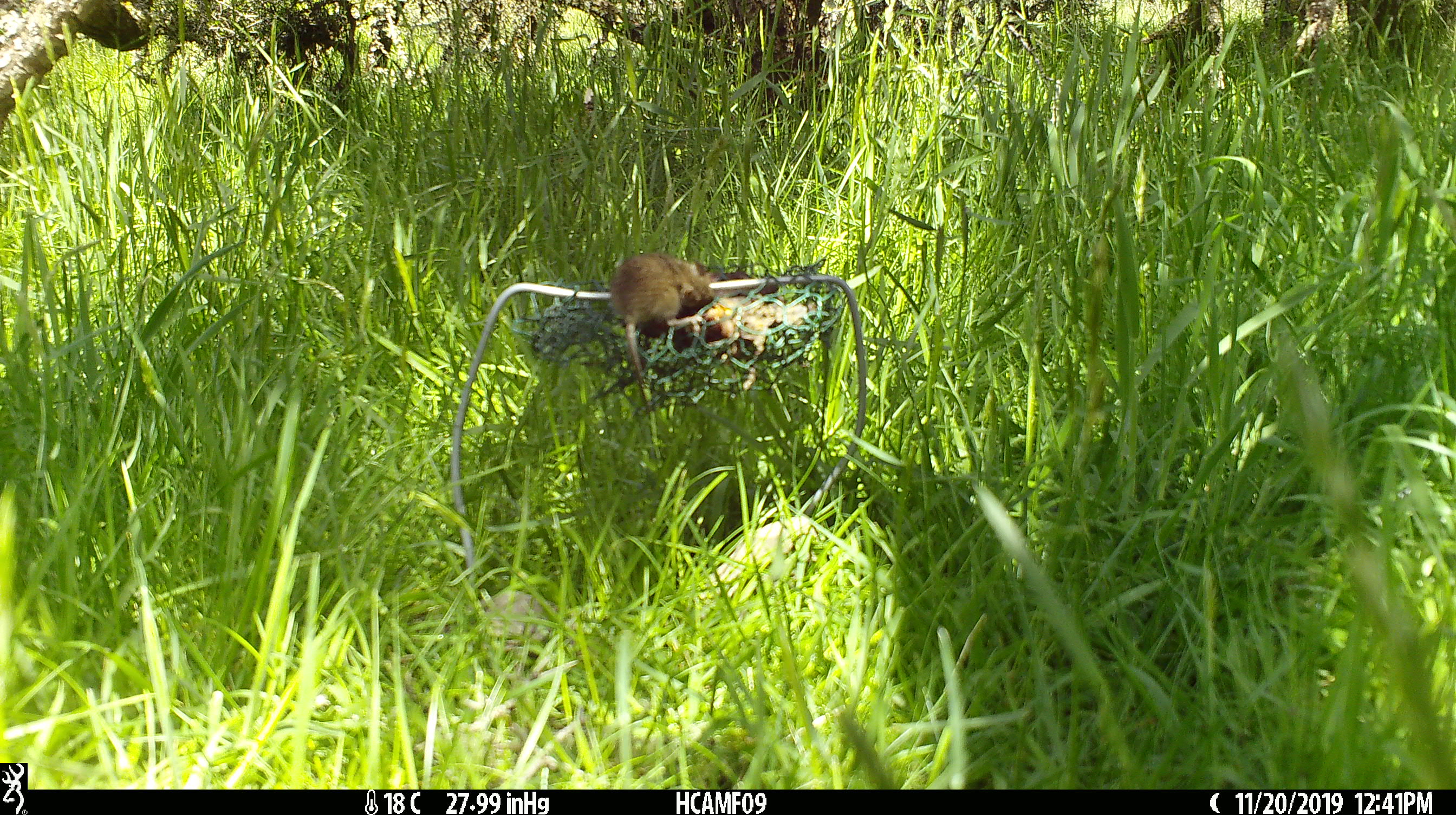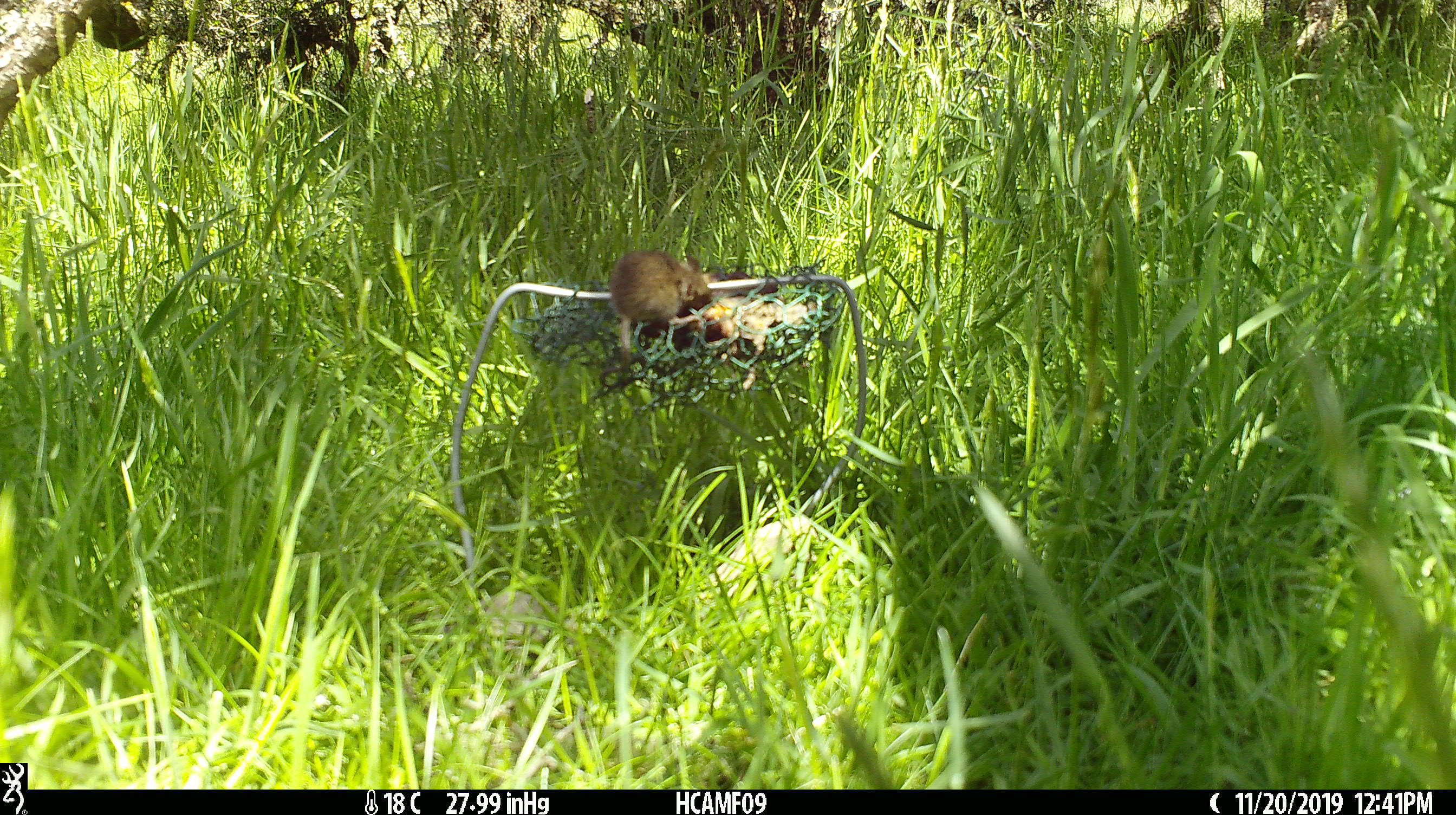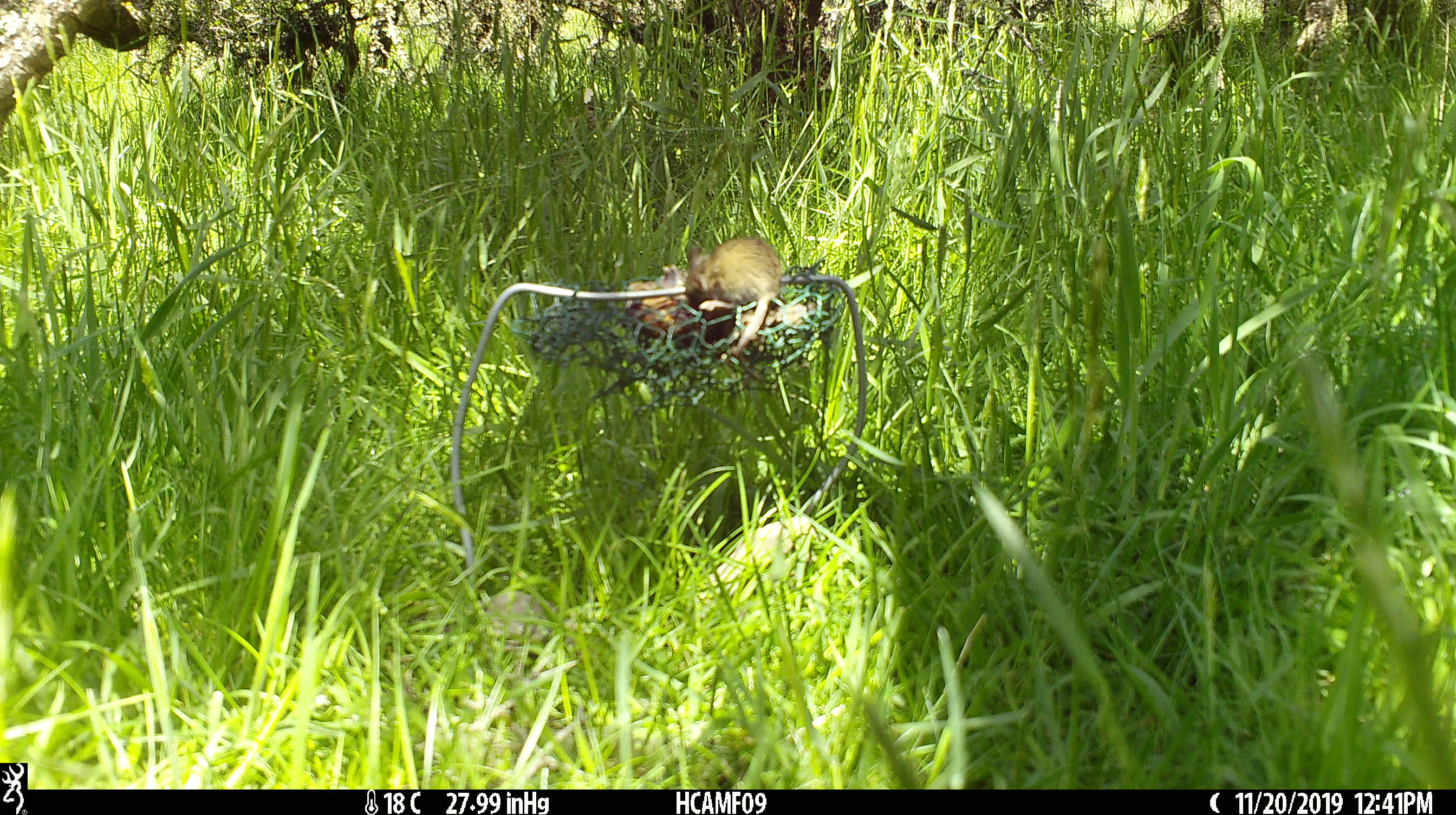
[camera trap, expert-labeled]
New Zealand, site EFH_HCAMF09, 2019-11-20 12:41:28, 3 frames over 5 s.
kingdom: Animalia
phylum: Chordata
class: Mammalia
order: Rodentia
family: Muridae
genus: Mus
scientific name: Mus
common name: mouse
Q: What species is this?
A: Mouse (Mus).